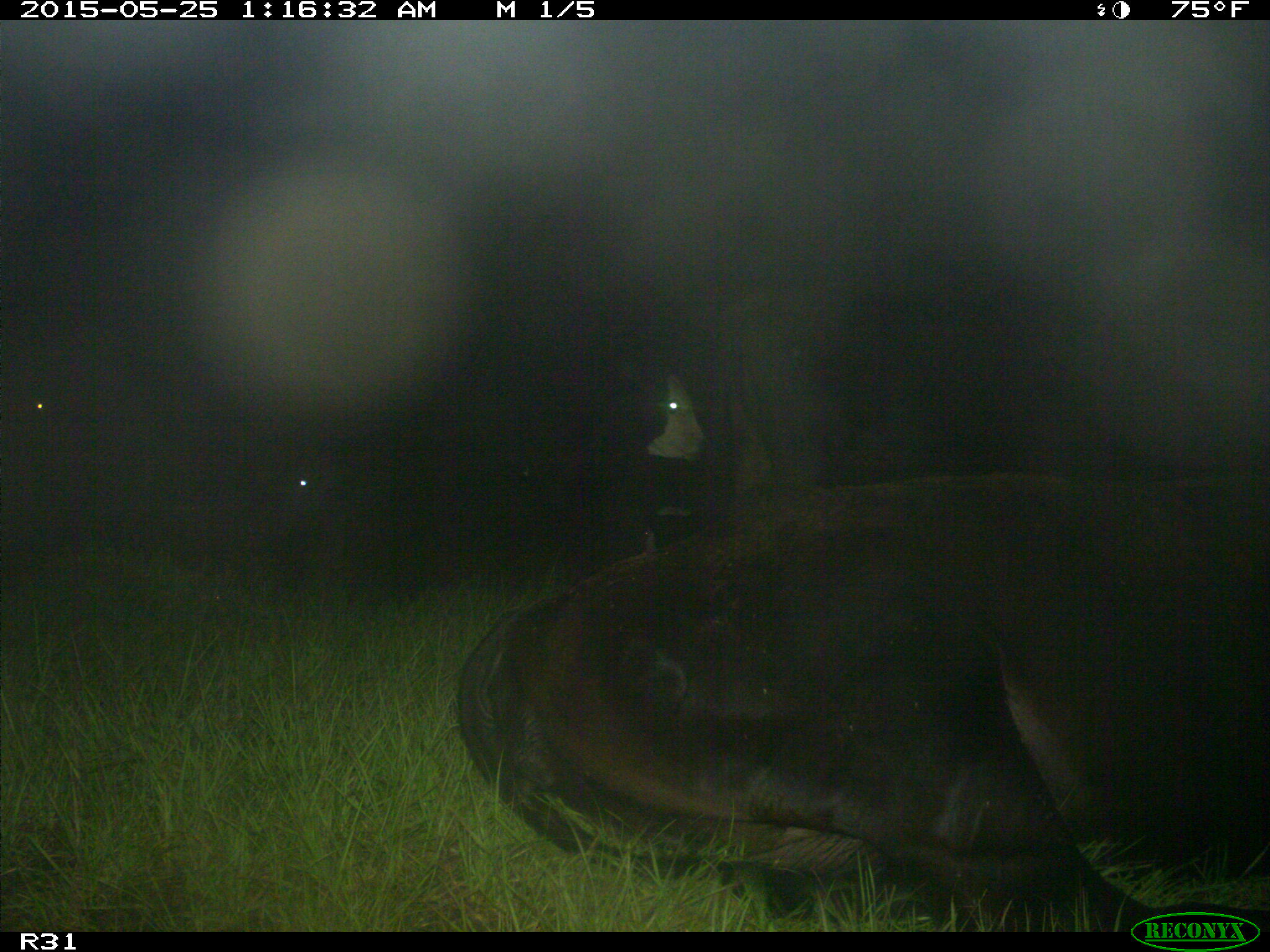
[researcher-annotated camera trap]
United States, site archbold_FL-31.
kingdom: Animalia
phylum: Chordata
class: Mammalia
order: Artiodactyla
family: Bovidae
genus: Bos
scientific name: Bos taurus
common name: domestic cow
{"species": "Bos taurus (domestic cow)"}